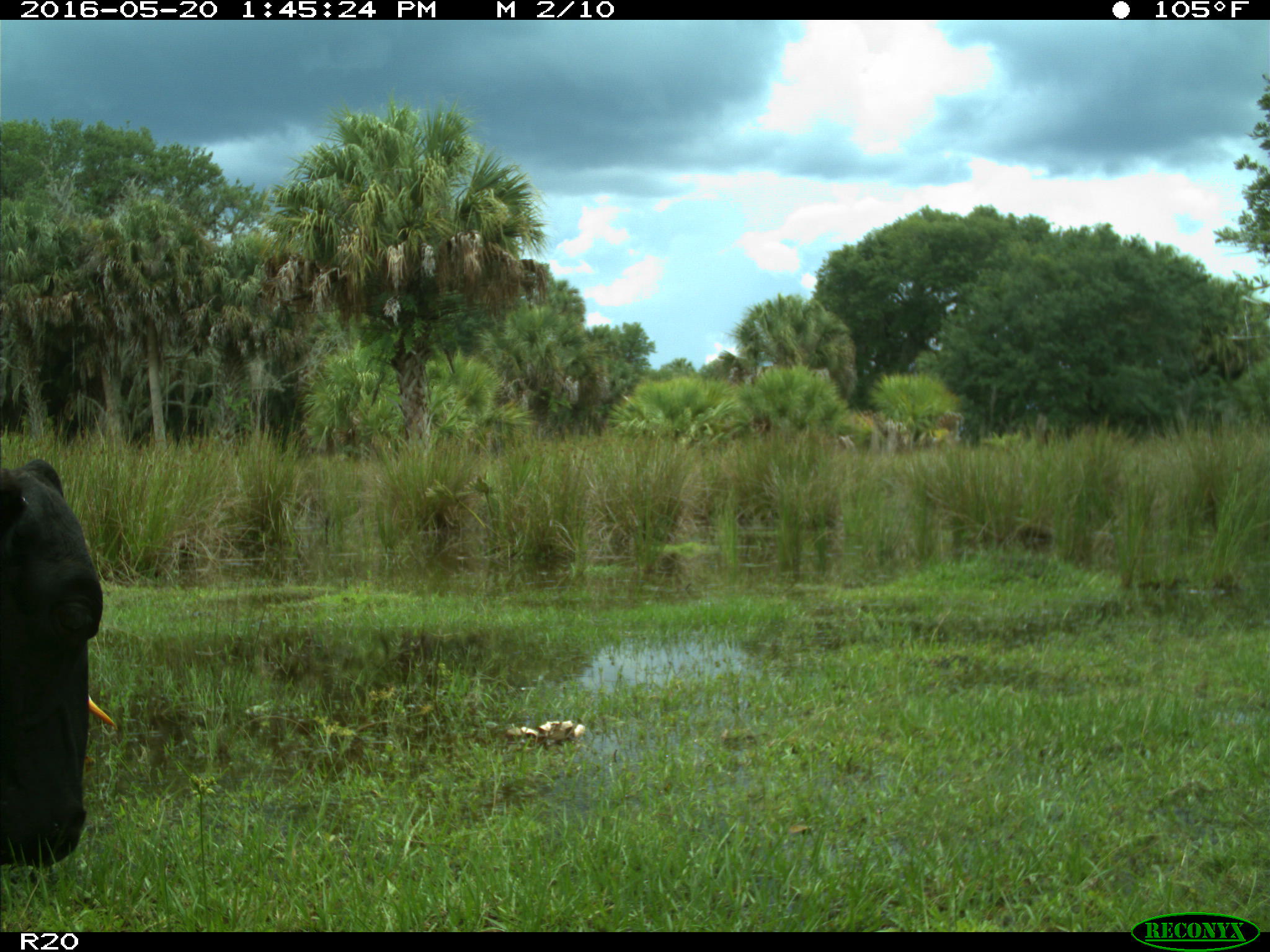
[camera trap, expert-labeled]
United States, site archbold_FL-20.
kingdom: Animalia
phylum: Chordata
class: Mammalia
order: Artiodactyla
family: Bovidae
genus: Bos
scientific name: Bos taurus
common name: domestic cow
Bos taurus (domestic cow).